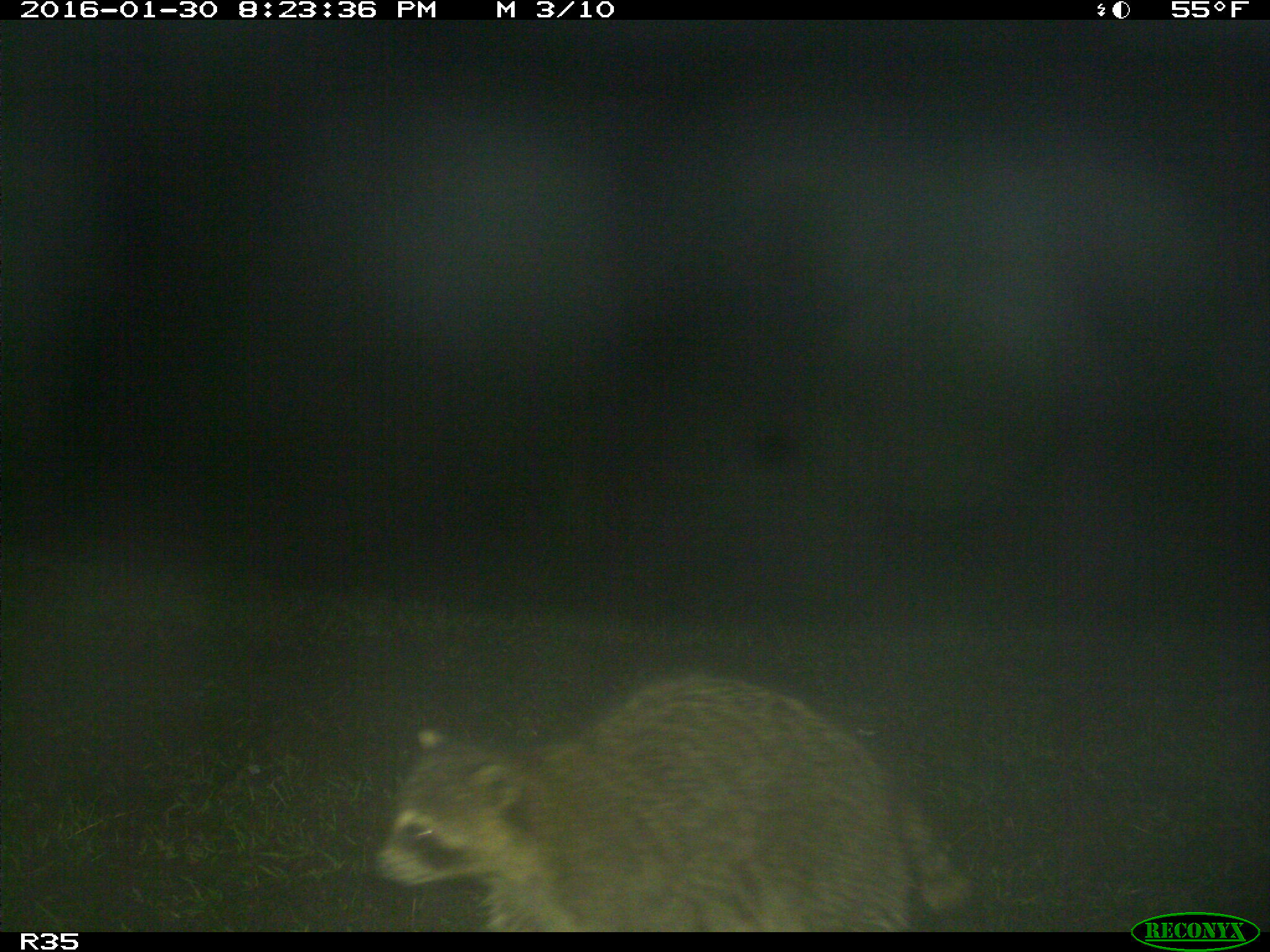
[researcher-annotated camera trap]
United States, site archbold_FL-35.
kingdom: Animalia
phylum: Chordata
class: Mammalia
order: Carnivora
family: Procyonidae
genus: Procyon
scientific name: Procyon lotor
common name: common raccoon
Procyon lotor (common raccoon).